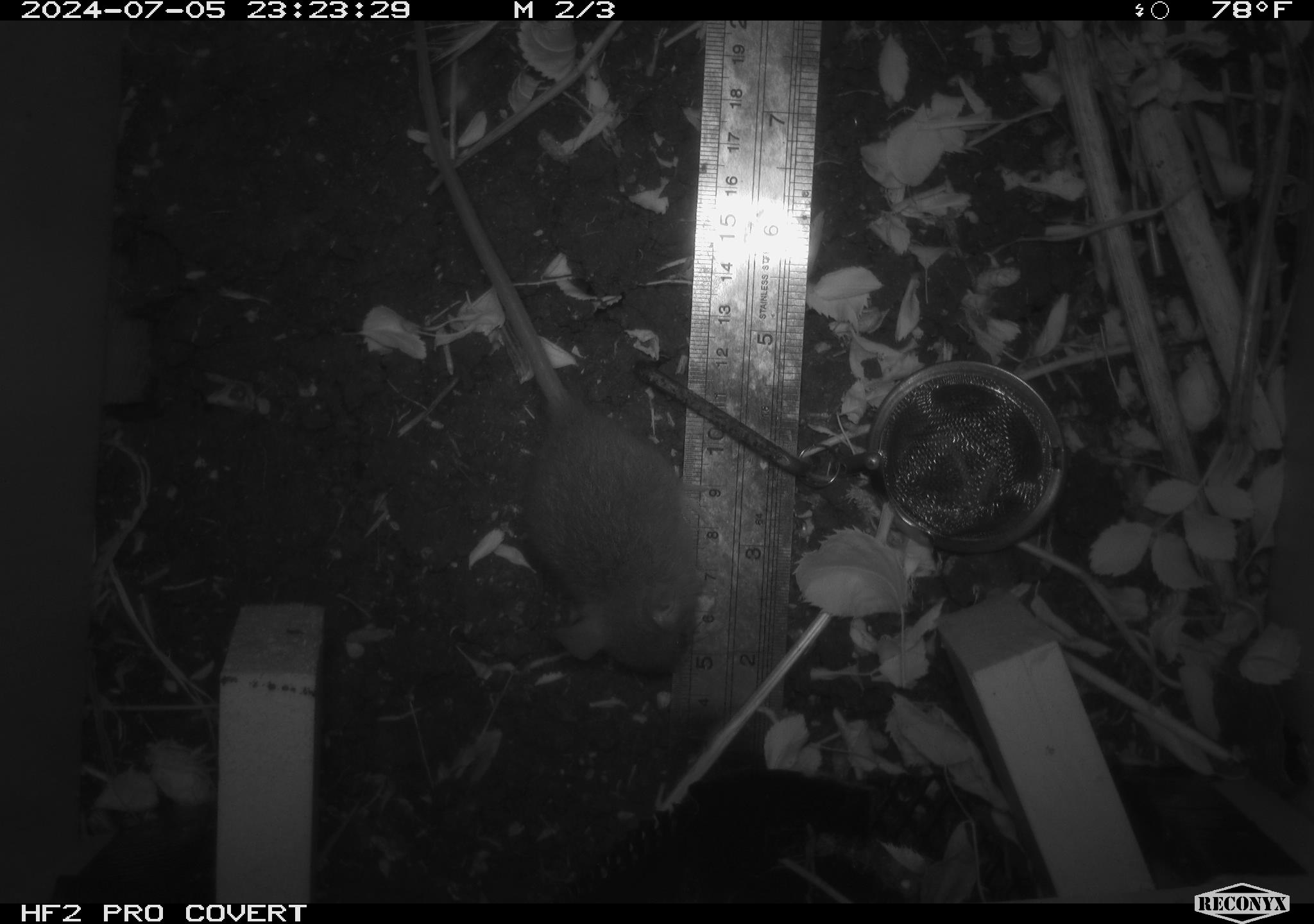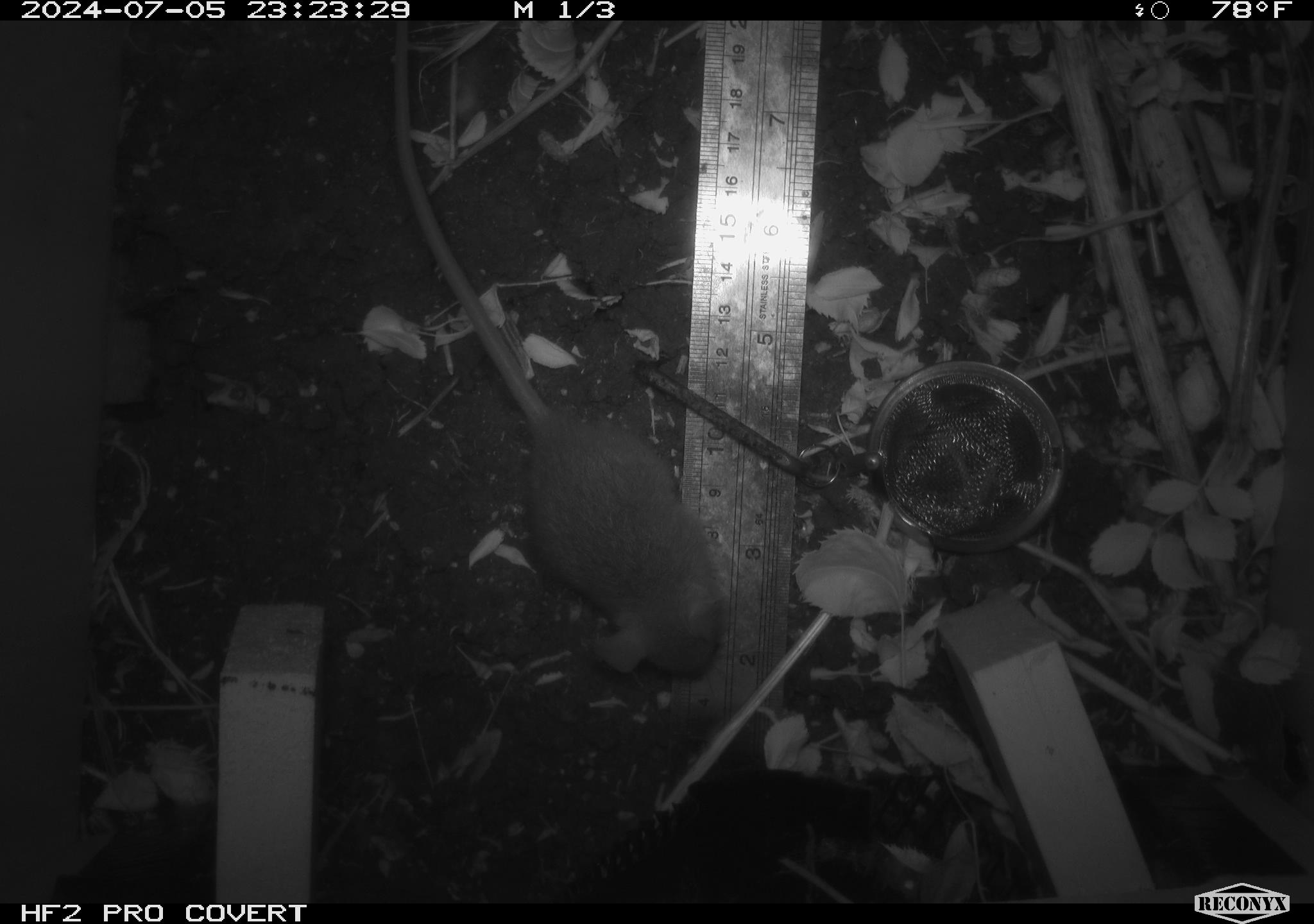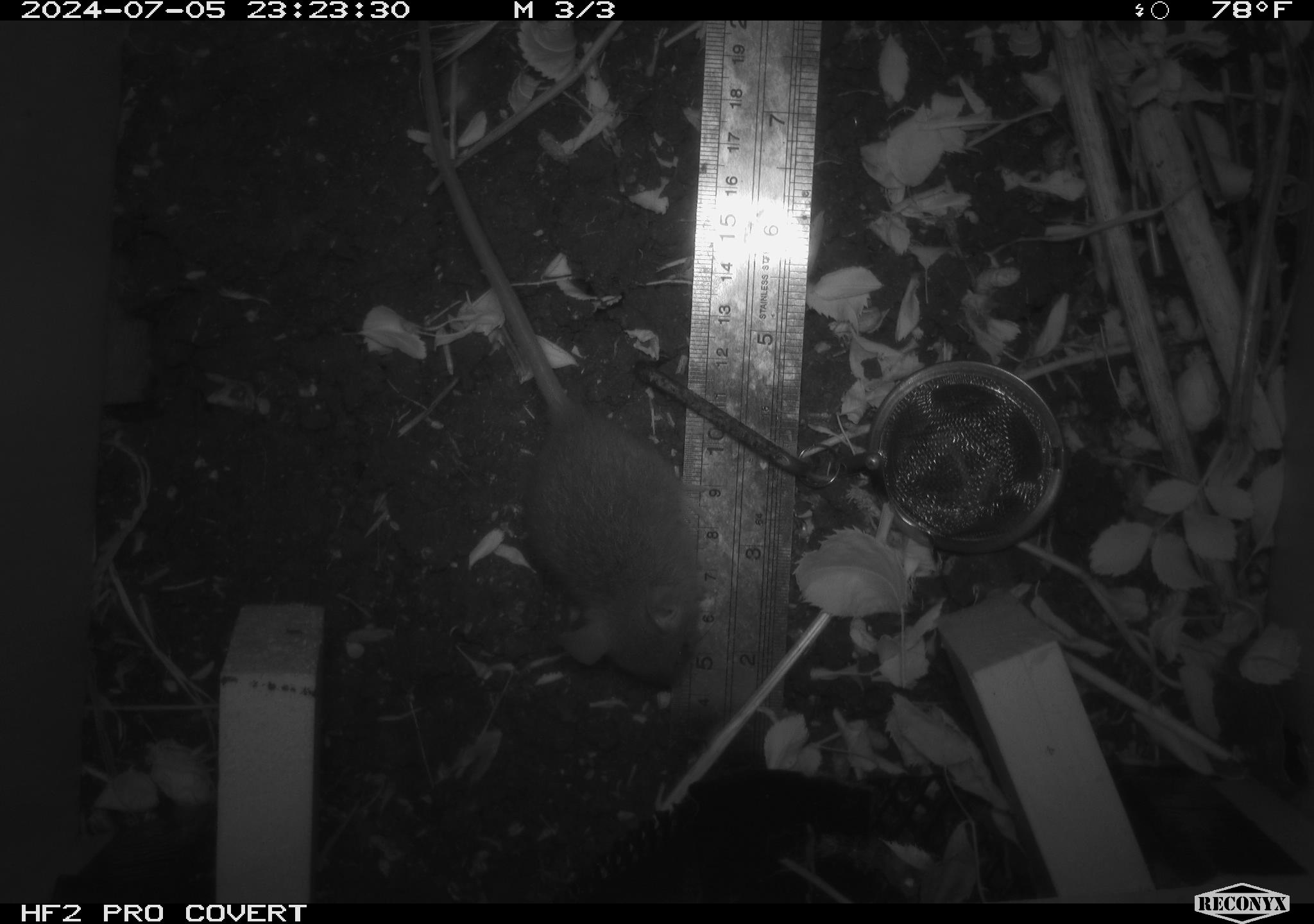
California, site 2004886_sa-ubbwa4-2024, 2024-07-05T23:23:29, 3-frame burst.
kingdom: Animalia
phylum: Chordata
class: Mammalia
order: Rodentia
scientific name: Rodentia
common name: woodrat or rat or mouse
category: woodrat or rat or mouse species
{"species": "woodrat or rat or mouse species (woodrat or rat or mouse) (Rodentia)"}